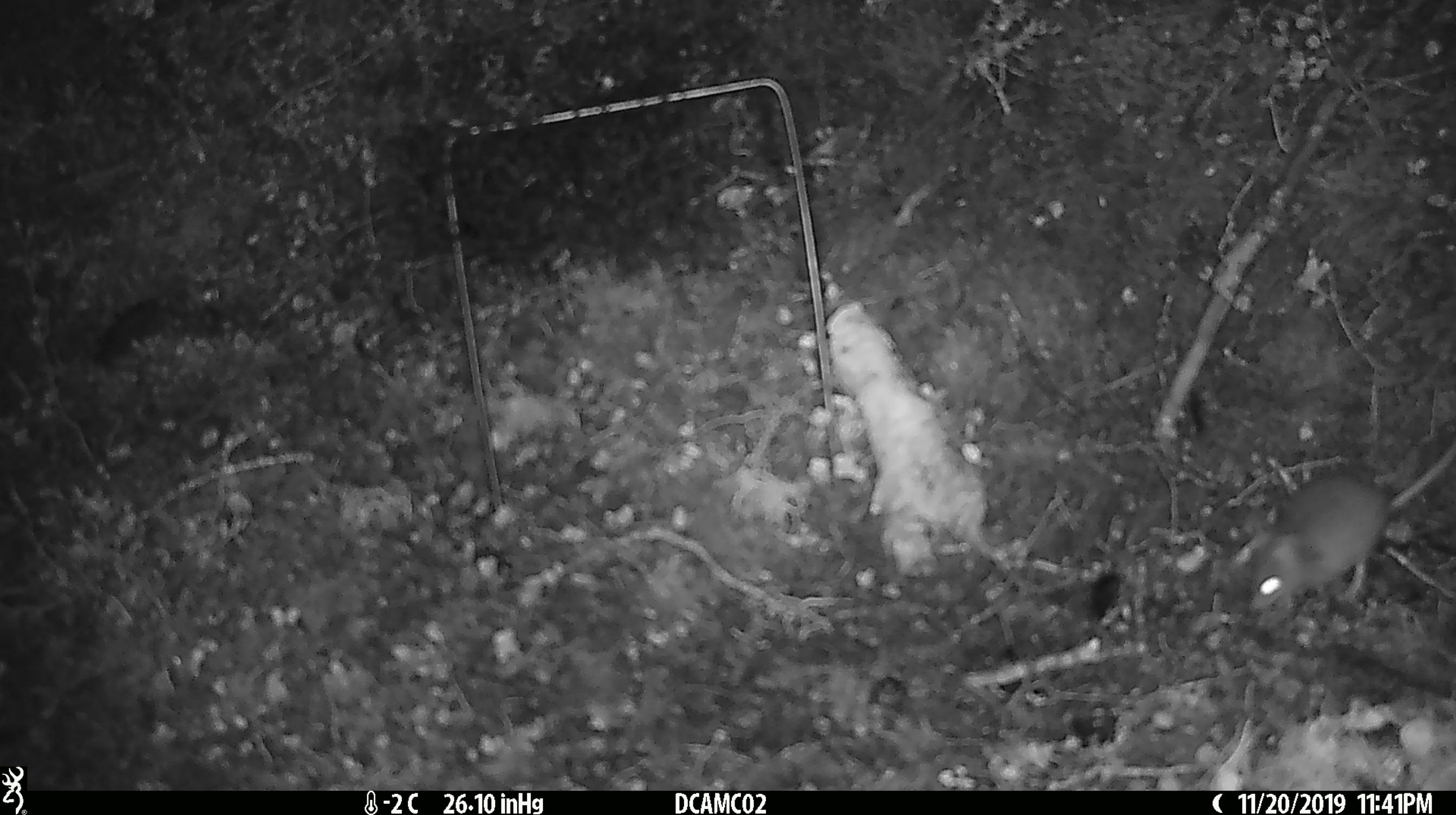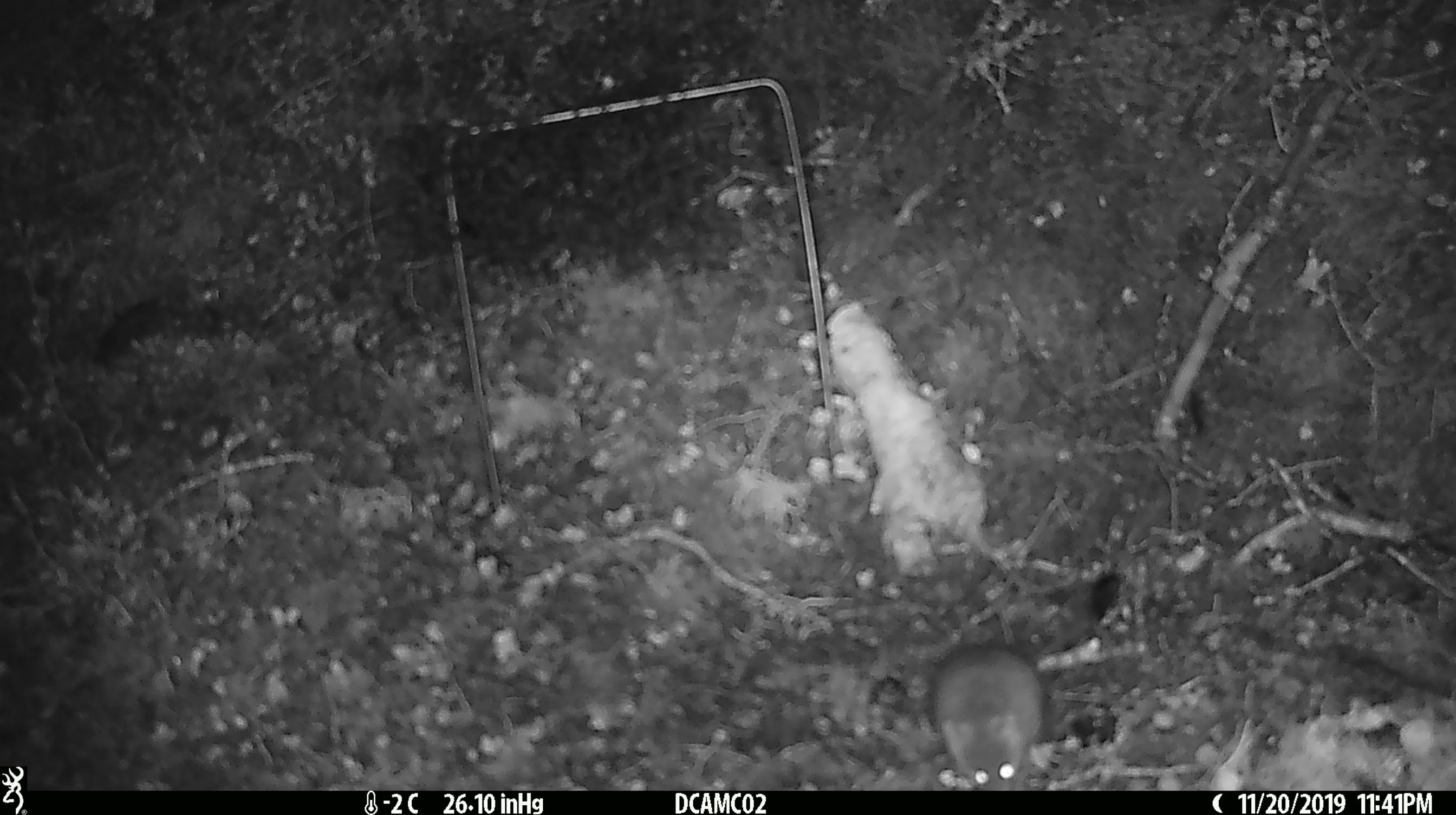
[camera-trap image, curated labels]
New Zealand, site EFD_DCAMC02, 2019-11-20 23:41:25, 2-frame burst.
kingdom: Animalia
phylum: Chordata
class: Mammalia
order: Rodentia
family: Muridae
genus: Mus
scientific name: Mus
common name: mouse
Mouse (Mus).